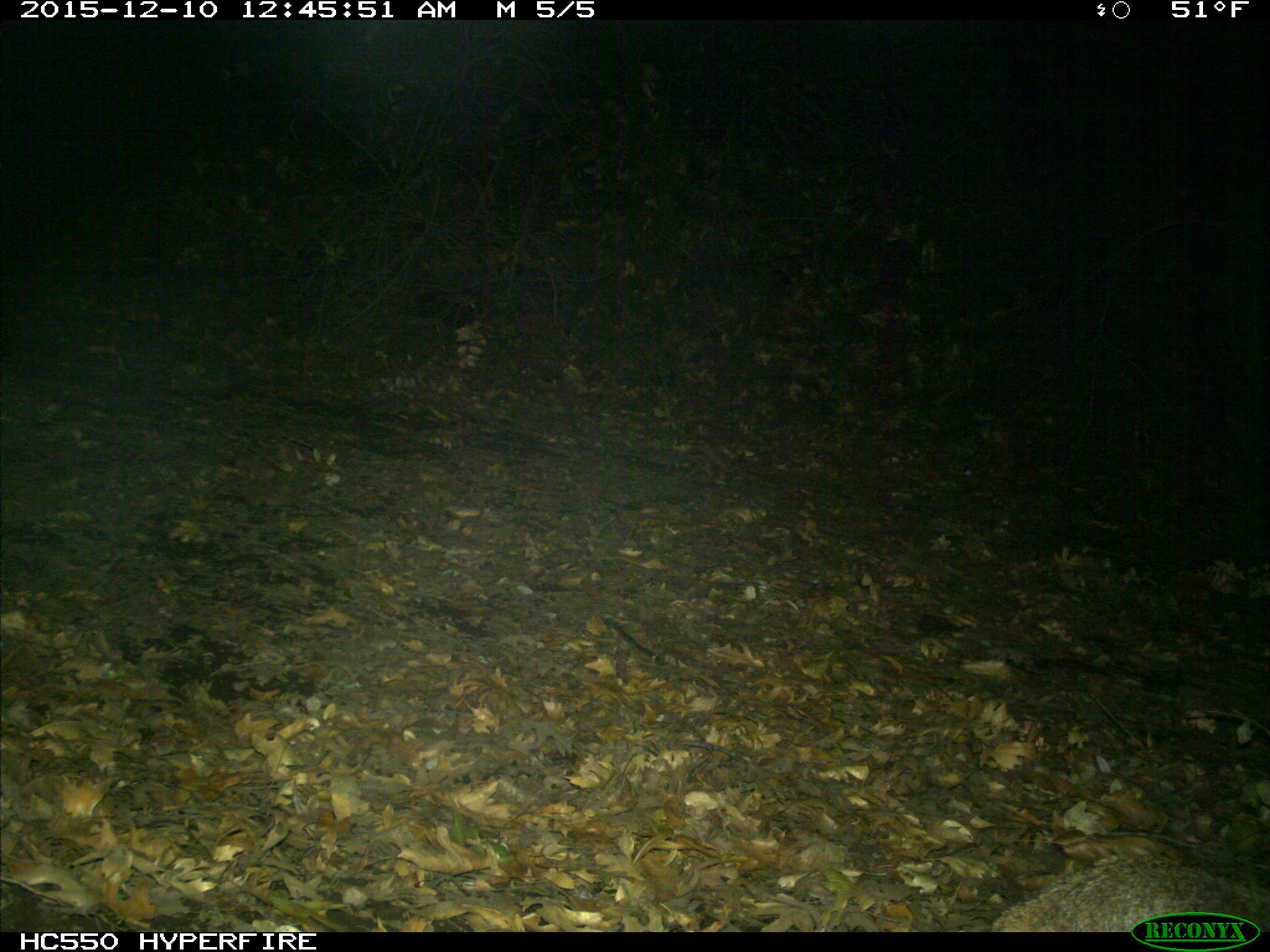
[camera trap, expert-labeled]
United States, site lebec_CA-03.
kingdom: Animalia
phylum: Chordata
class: Mammalia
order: Carnivora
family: Felidae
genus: Lynx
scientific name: Lynx rufus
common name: bobcat